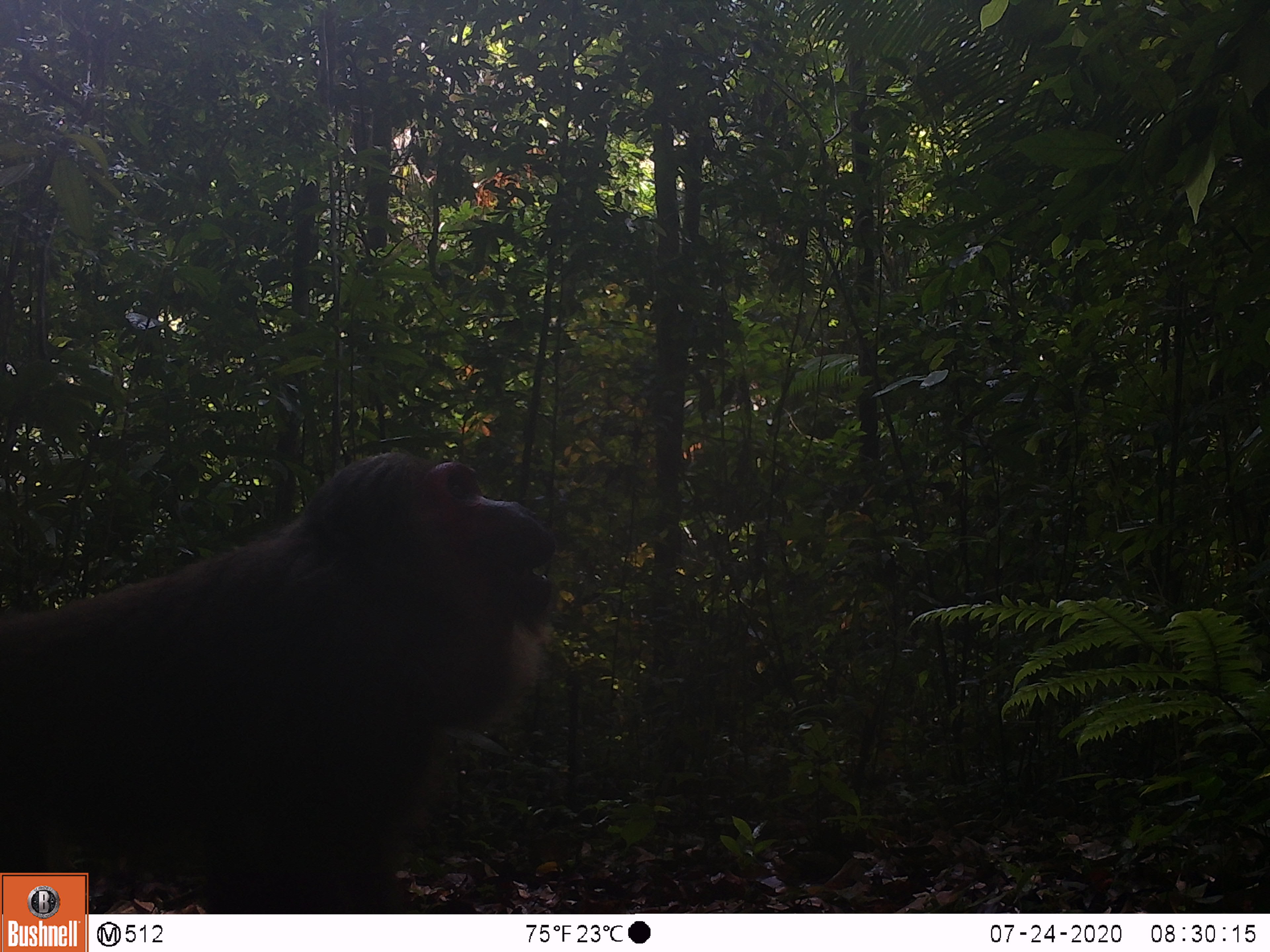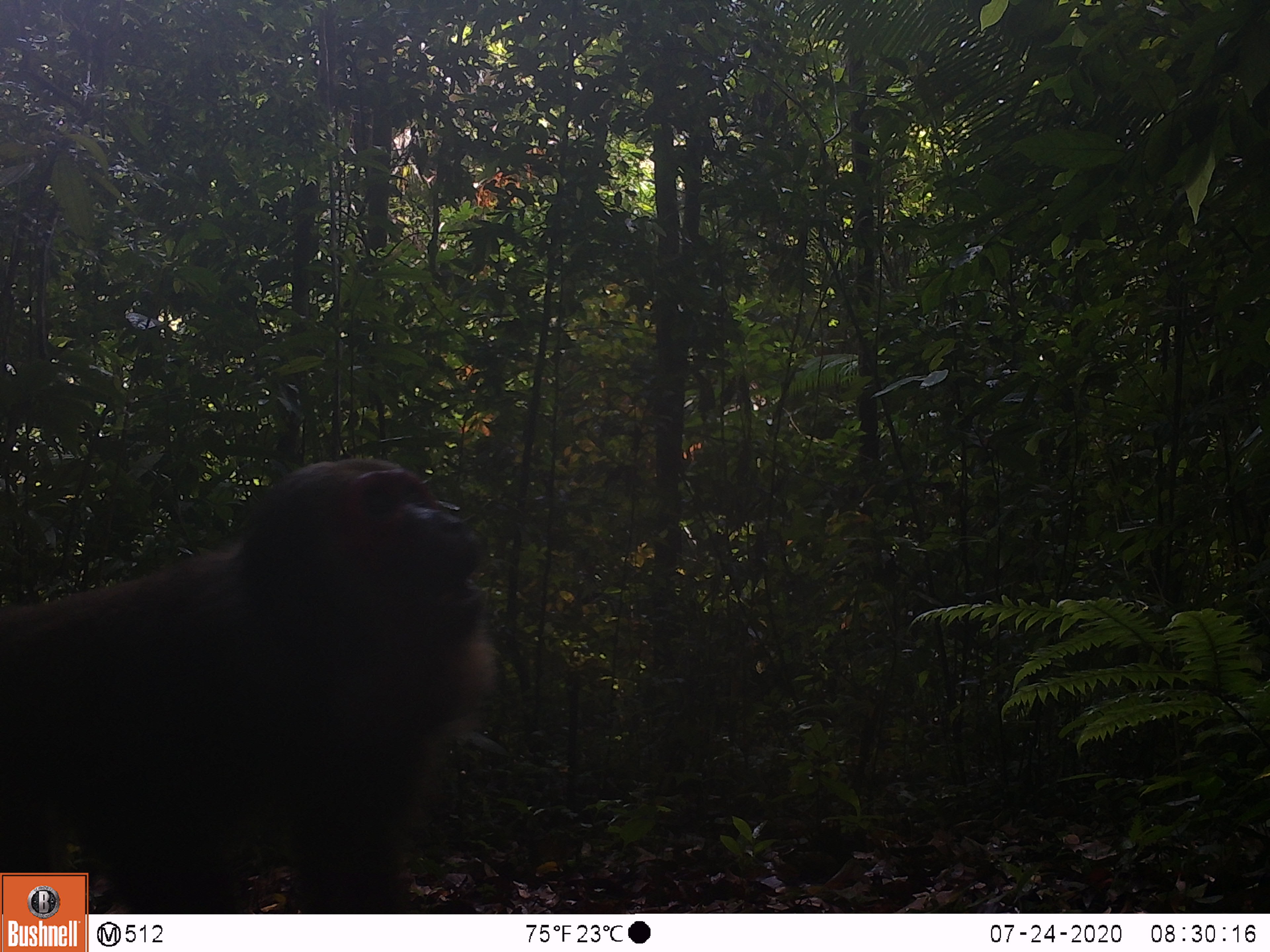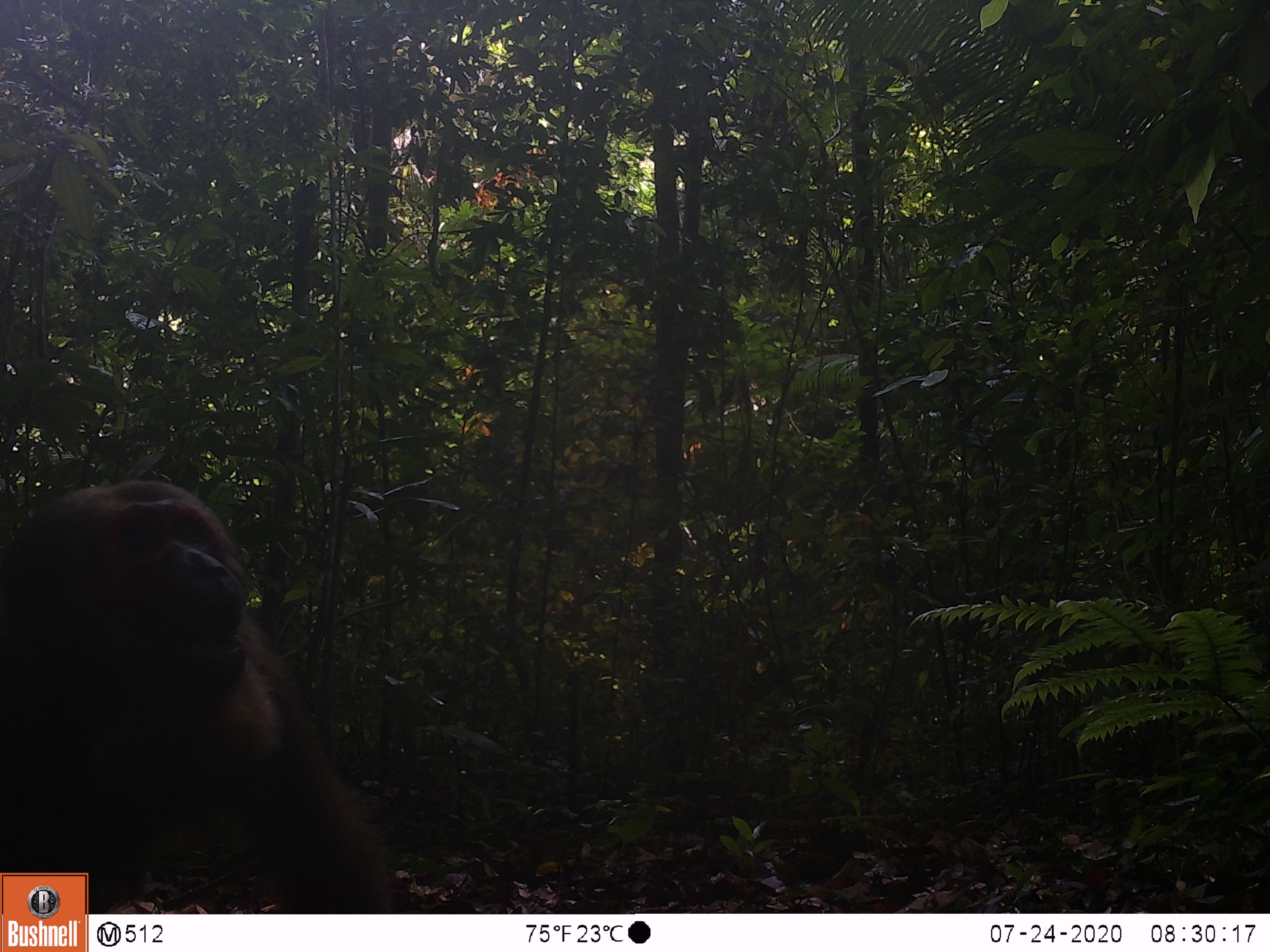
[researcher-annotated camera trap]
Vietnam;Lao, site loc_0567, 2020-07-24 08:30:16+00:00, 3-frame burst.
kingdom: Animalia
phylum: Chordata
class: Mammalia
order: Primates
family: Cercopithecidae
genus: Macaca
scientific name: Macaca arctoides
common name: stump-tailed macaque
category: stump tailed macaque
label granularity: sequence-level